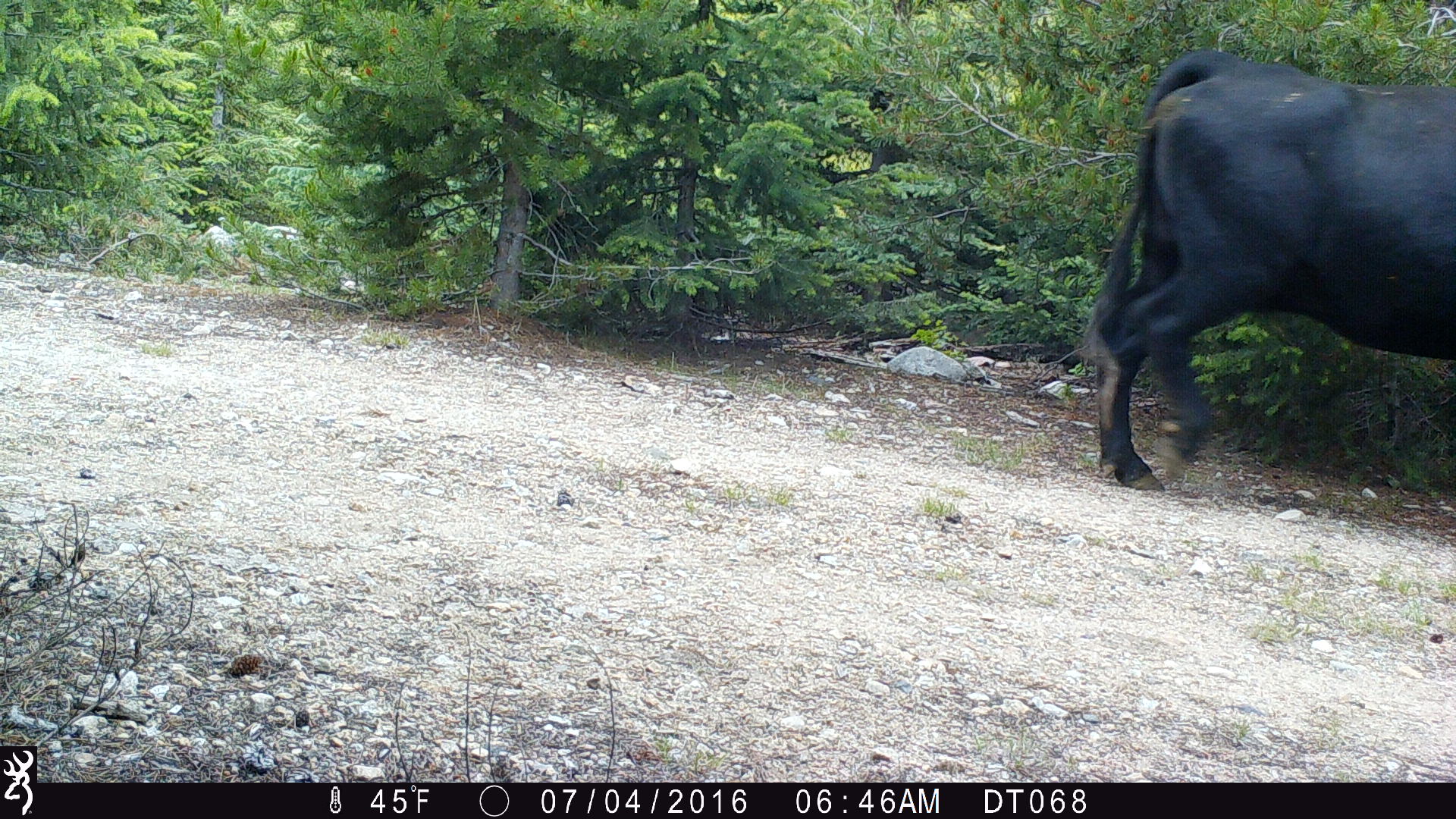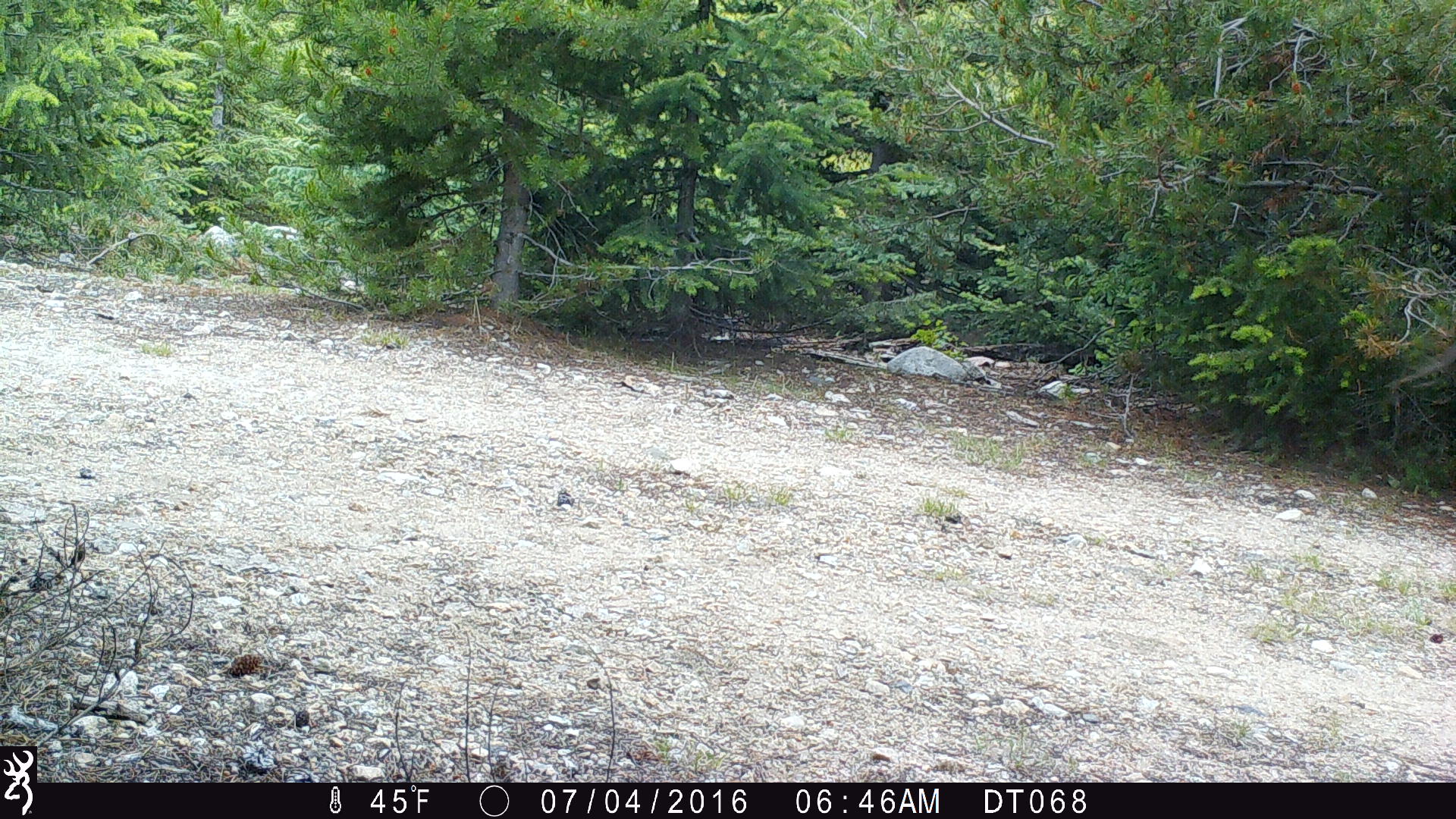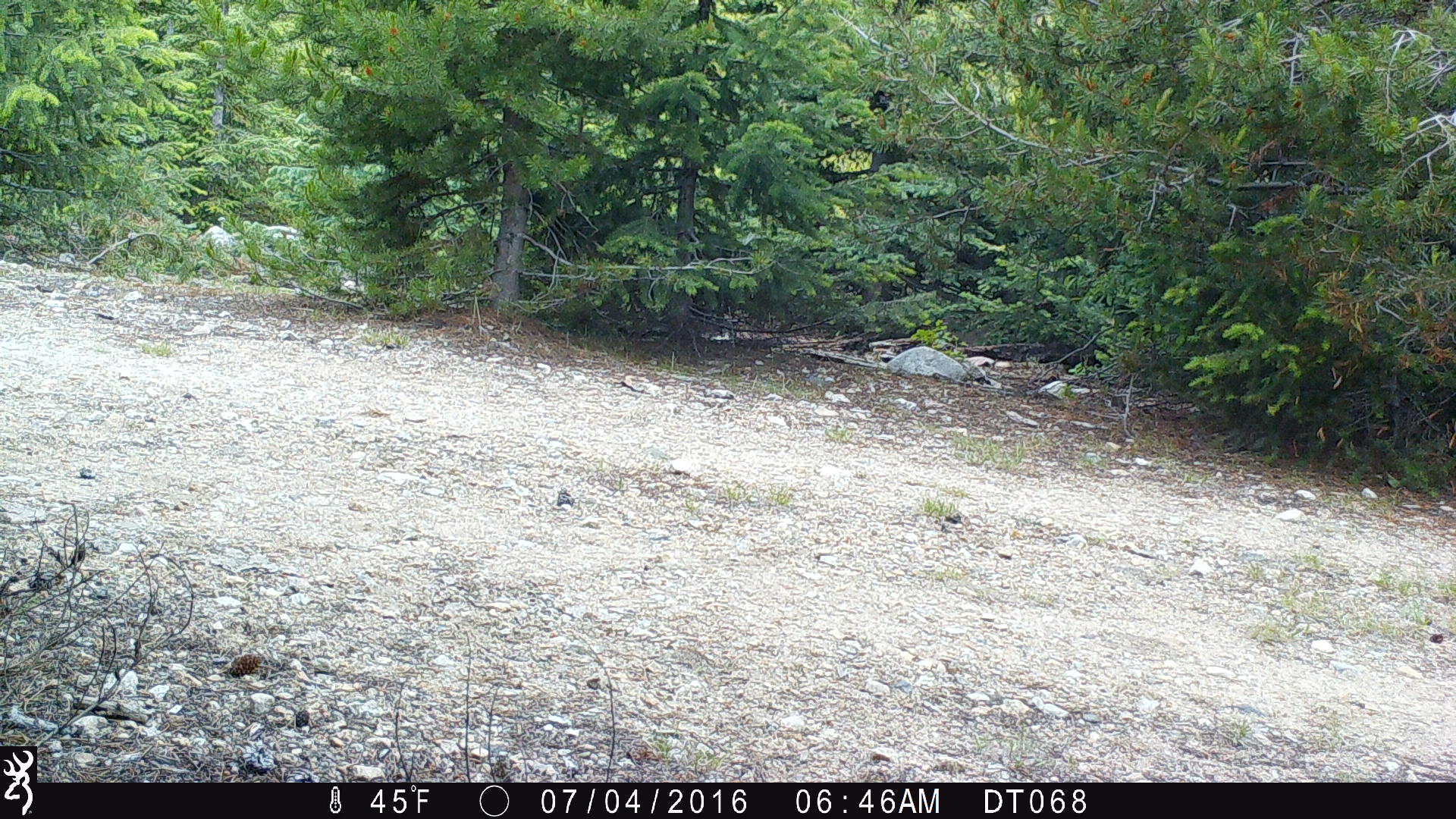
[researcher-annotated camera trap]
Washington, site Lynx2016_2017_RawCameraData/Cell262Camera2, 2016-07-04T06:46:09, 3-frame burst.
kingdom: Animalia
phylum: Chordata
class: Mammalia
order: Artiodactyla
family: Bovidae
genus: Bos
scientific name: Bos taurus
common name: domestic cattle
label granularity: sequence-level